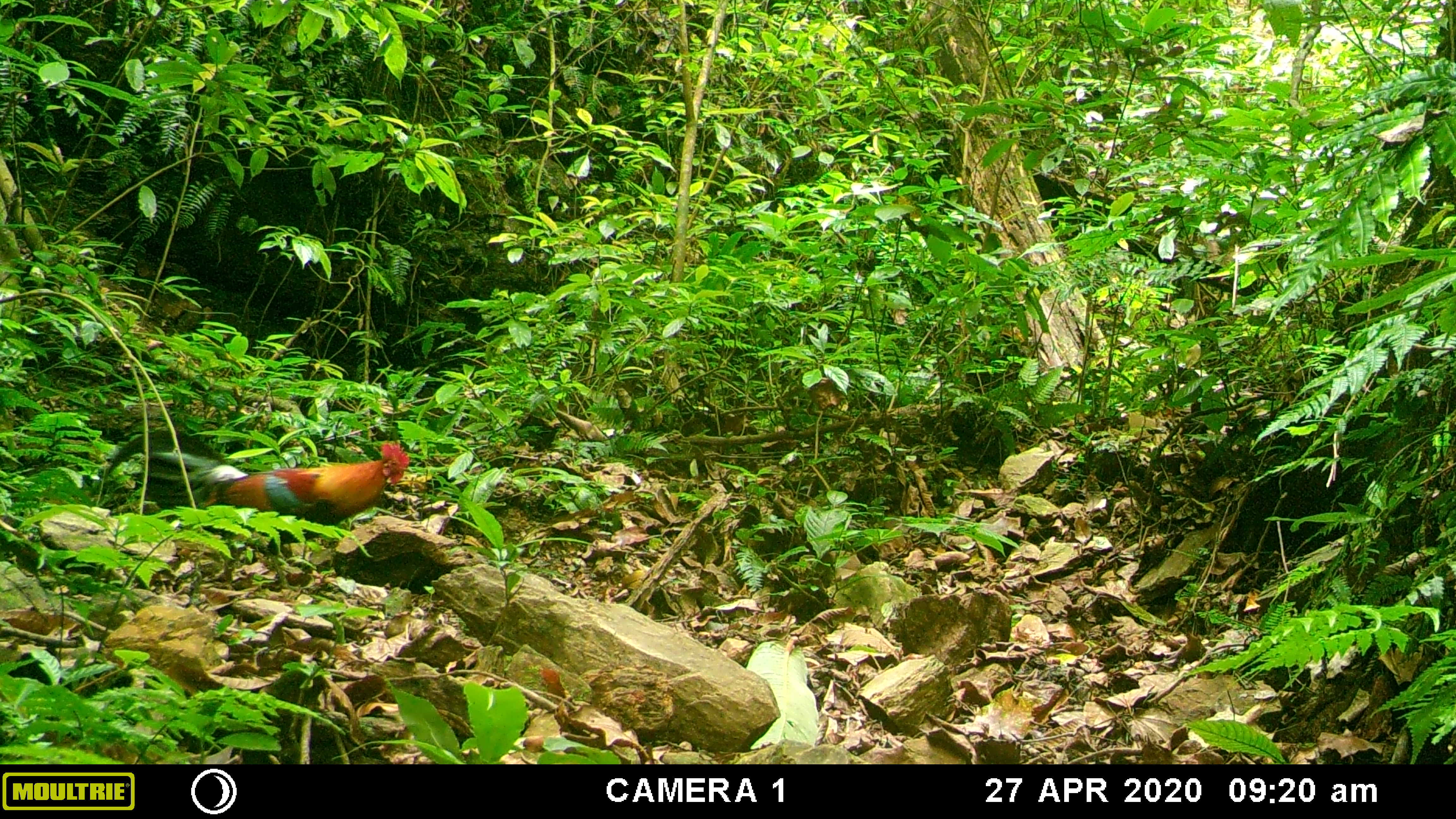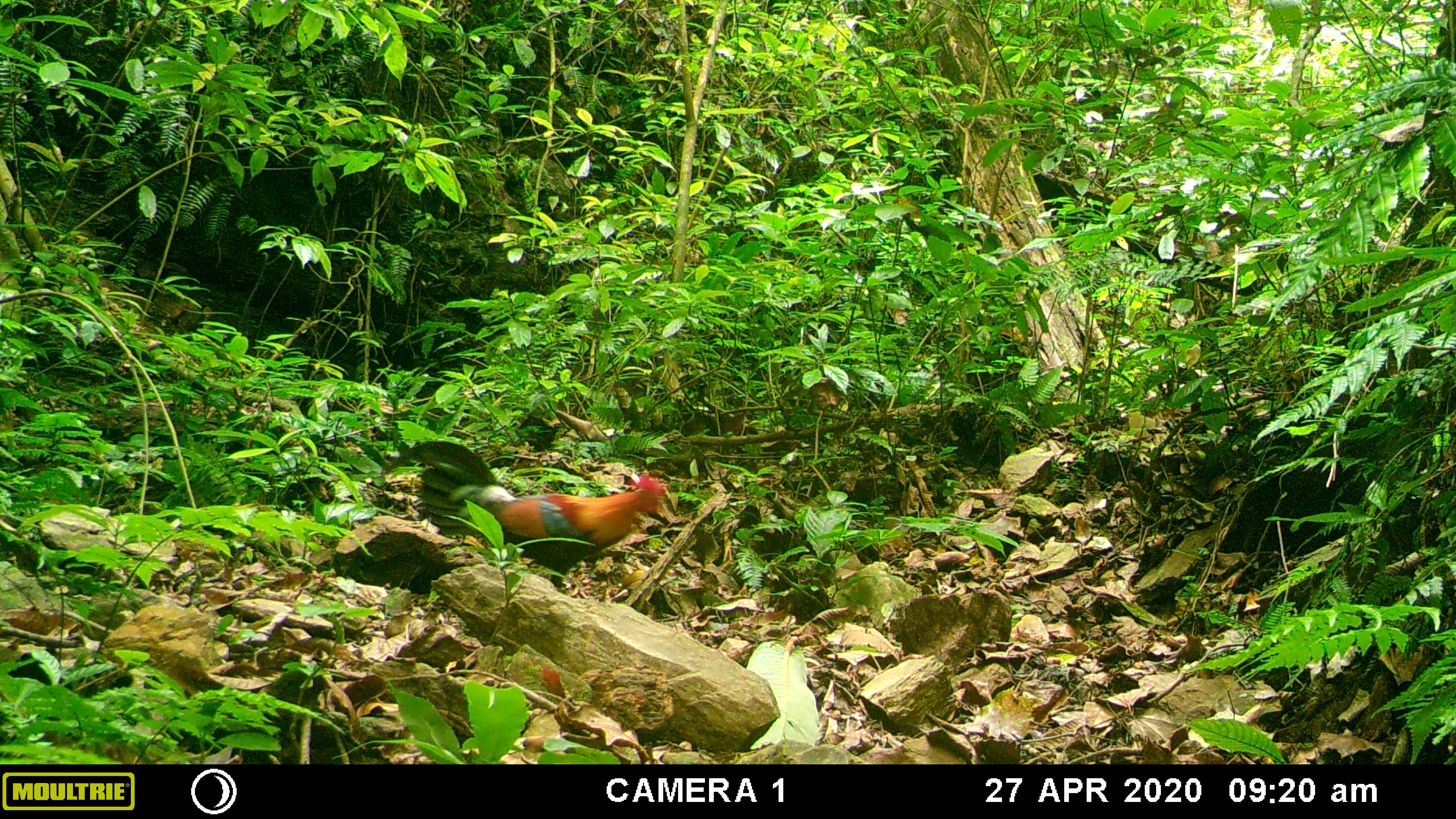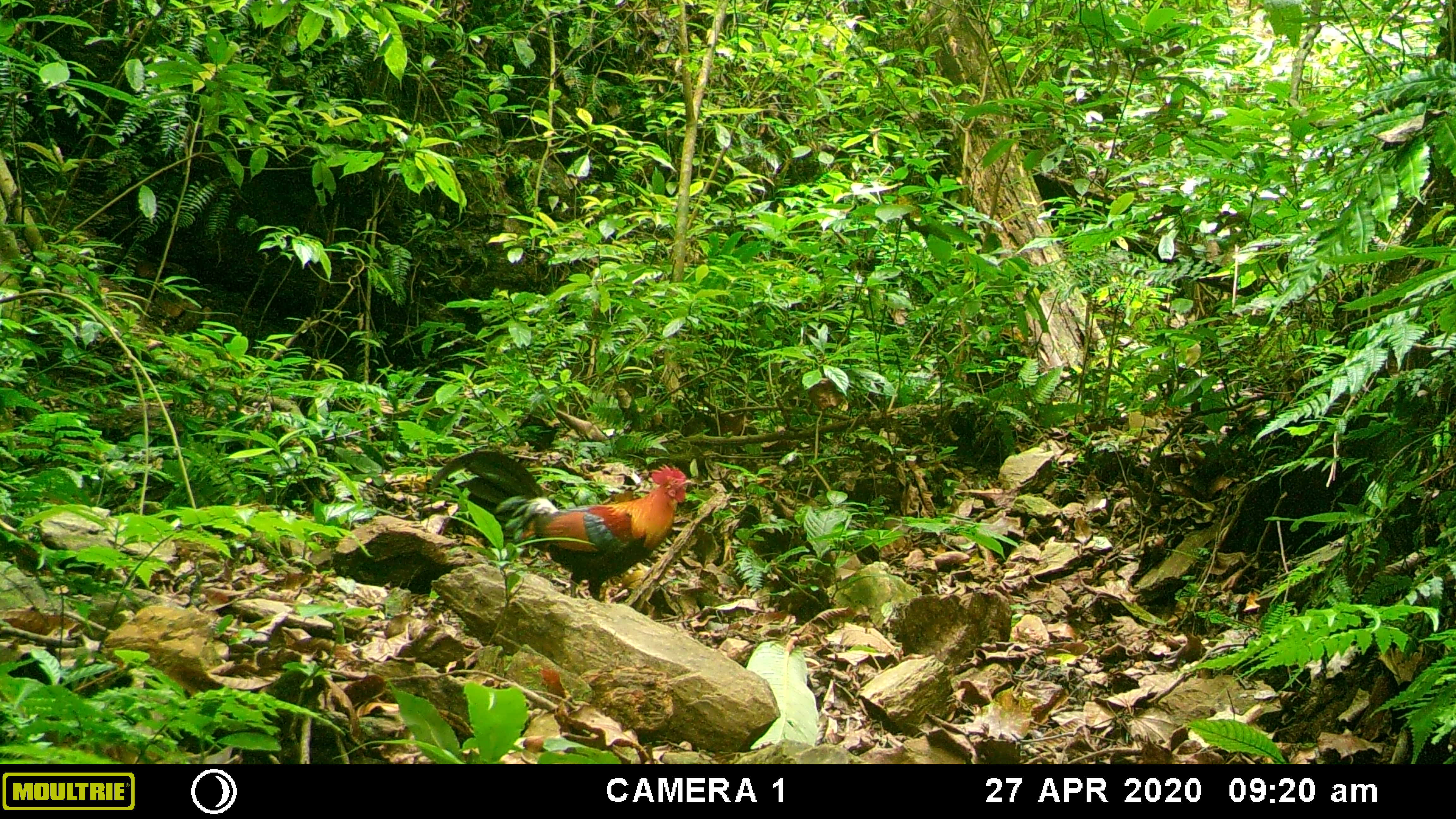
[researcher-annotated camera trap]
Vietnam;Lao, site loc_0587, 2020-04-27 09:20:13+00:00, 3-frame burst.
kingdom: Animalia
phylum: Chordata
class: Aves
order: Galliformes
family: Phasianidae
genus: Gallus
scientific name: Gallus gallus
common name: red junglefowl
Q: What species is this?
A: Red junglefowl (Gallus gallus).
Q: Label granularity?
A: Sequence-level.